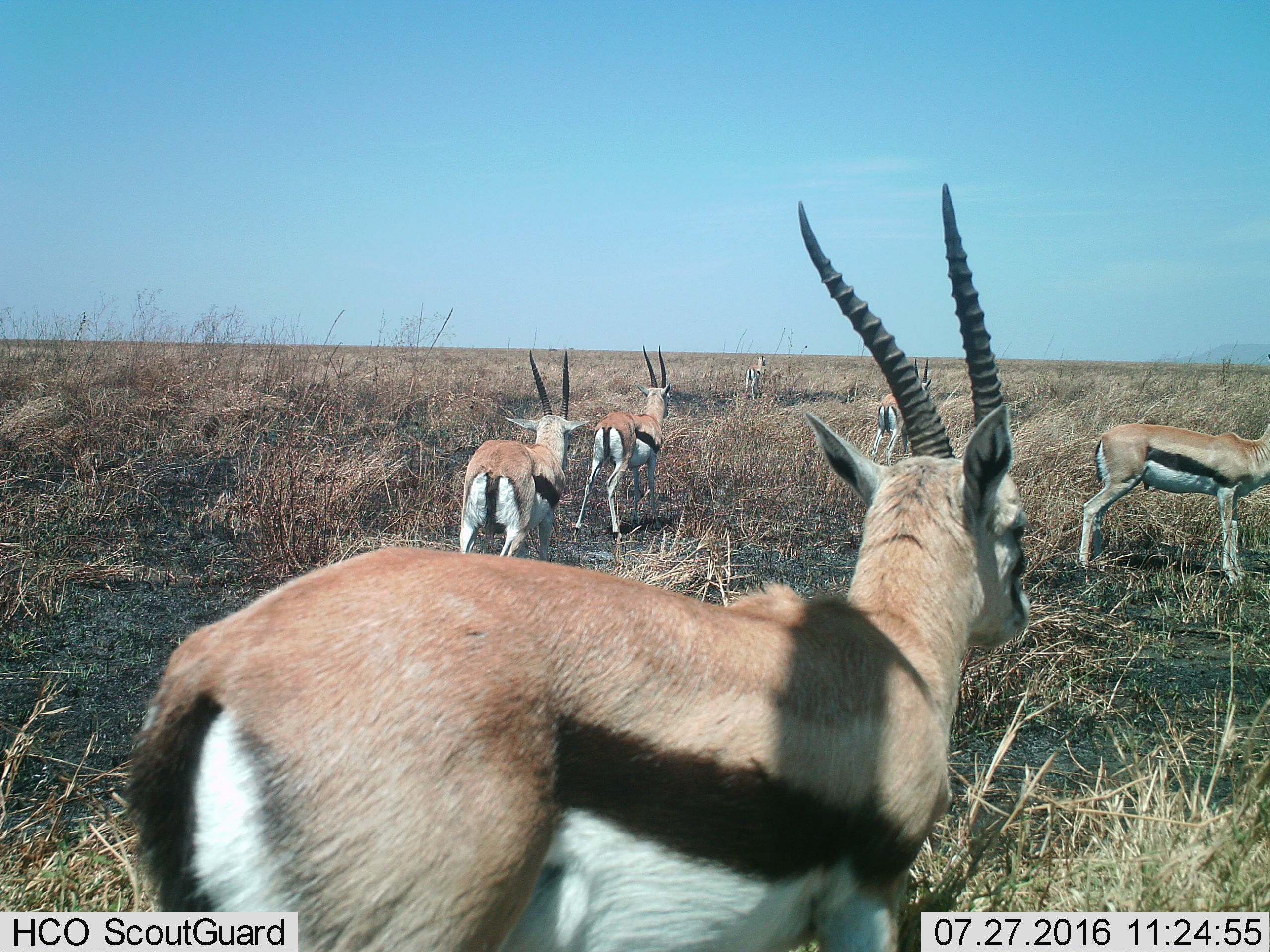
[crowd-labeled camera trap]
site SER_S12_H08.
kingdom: Animalia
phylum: Chordata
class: Mammalia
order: Artiodactyla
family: Bovidae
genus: Eudorcas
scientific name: Eudorcas thomsonii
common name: thomson's gazelle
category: gazellethomsons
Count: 6.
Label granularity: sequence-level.